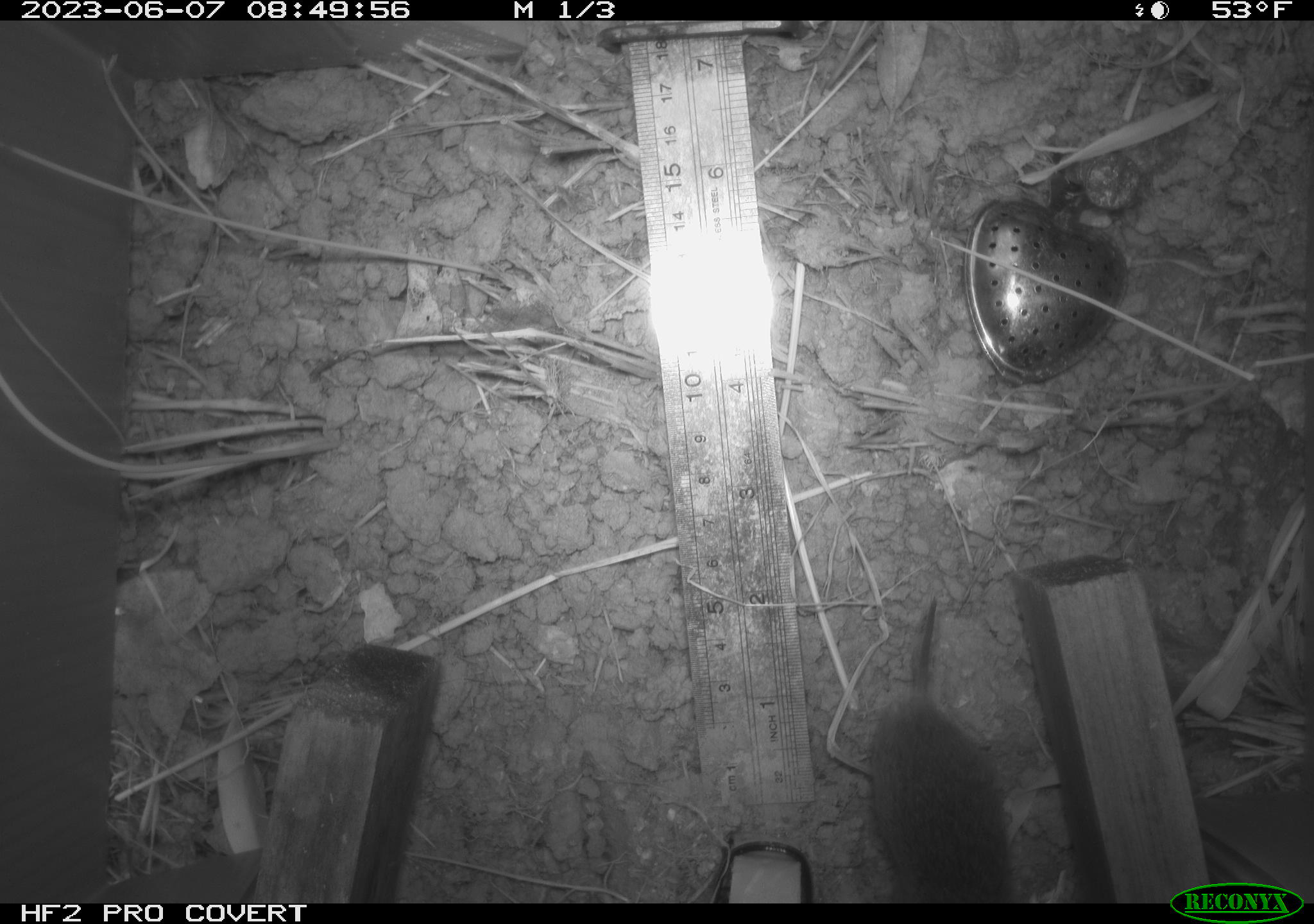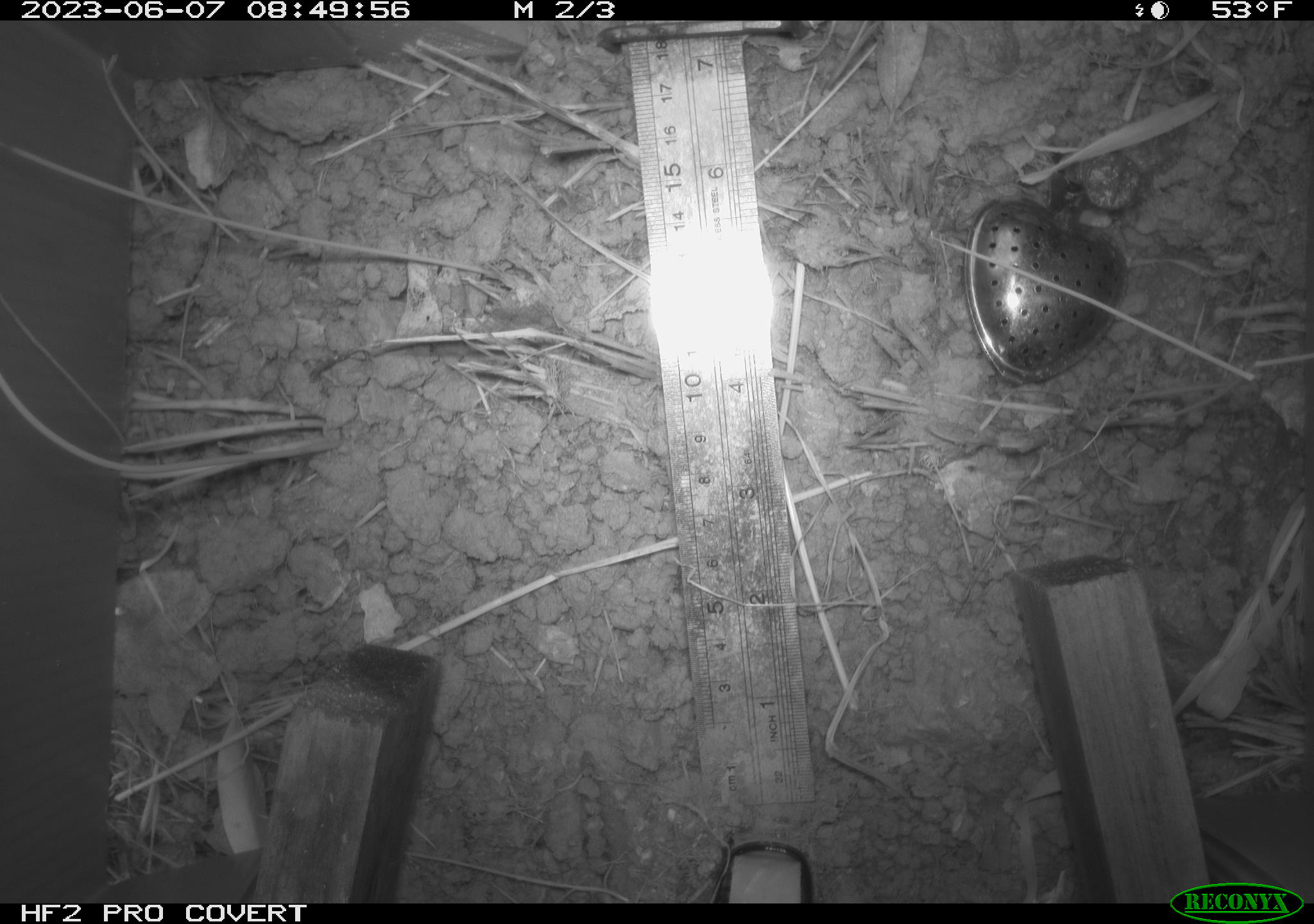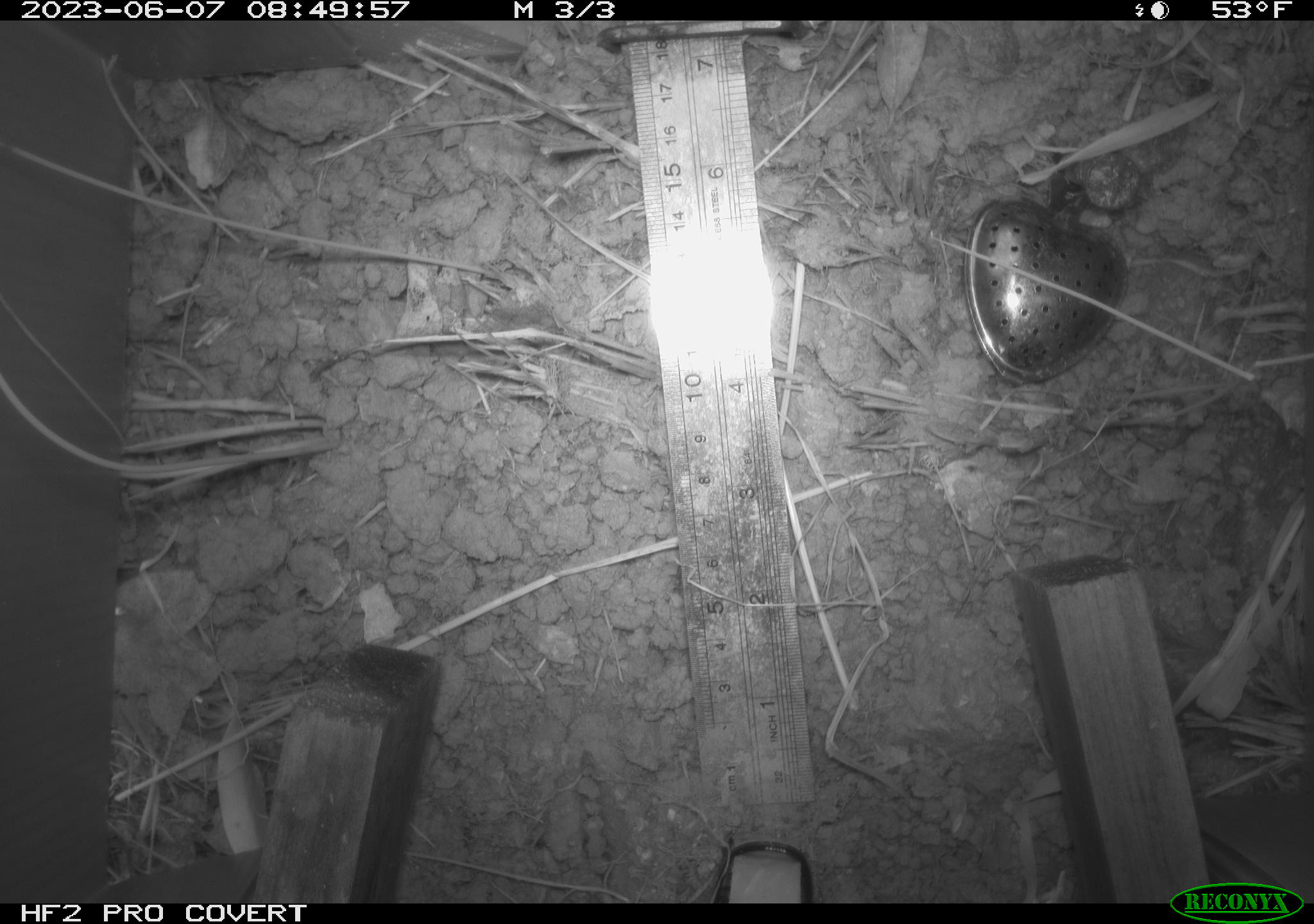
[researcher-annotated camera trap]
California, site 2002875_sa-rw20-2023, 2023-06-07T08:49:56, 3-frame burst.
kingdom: Animalia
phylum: Chordata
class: Mammalia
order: Rodentia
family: Cricetidae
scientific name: Arvicolinae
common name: voles, lemmings, and muskrats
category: arvicolinae subfamily